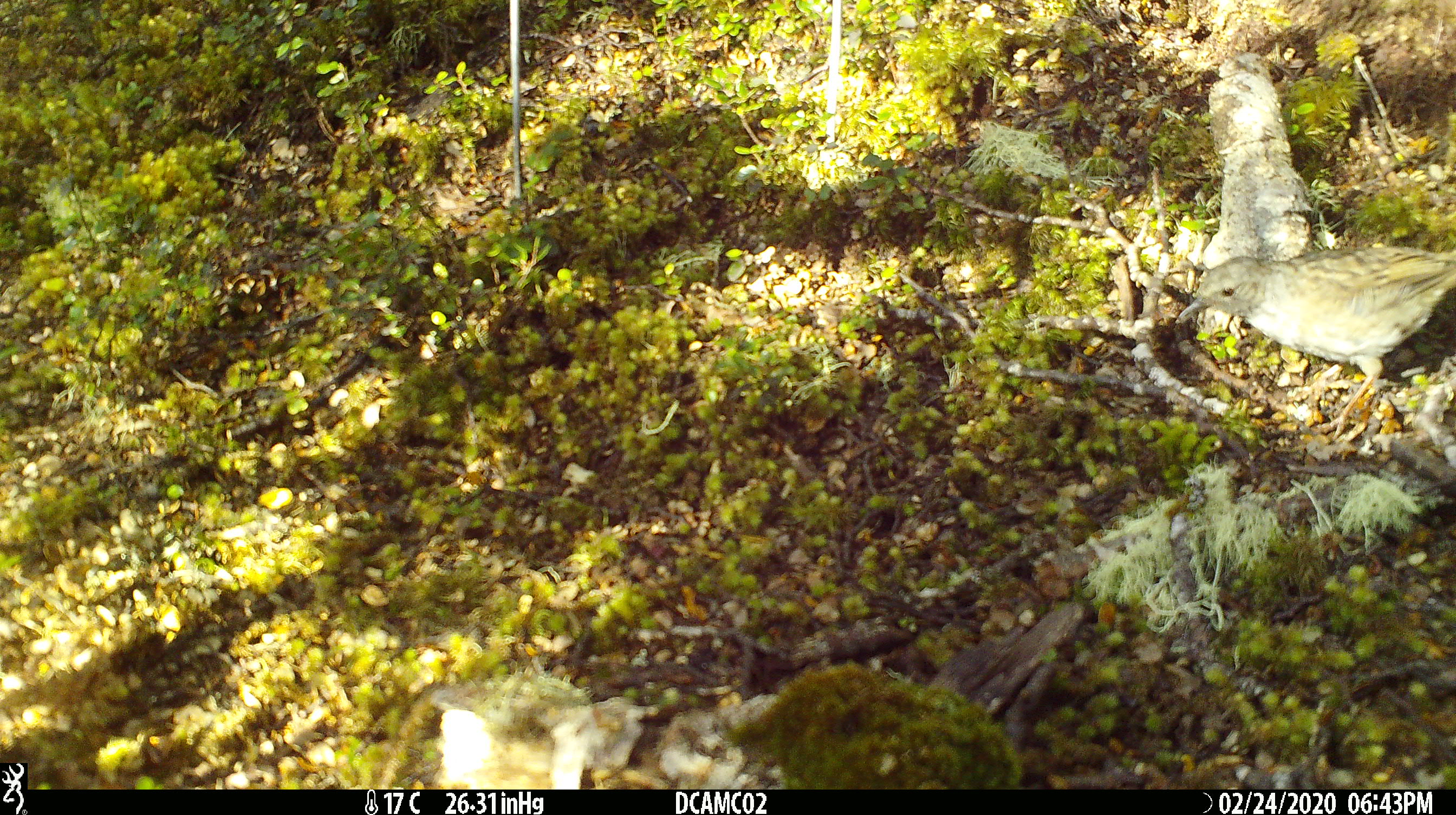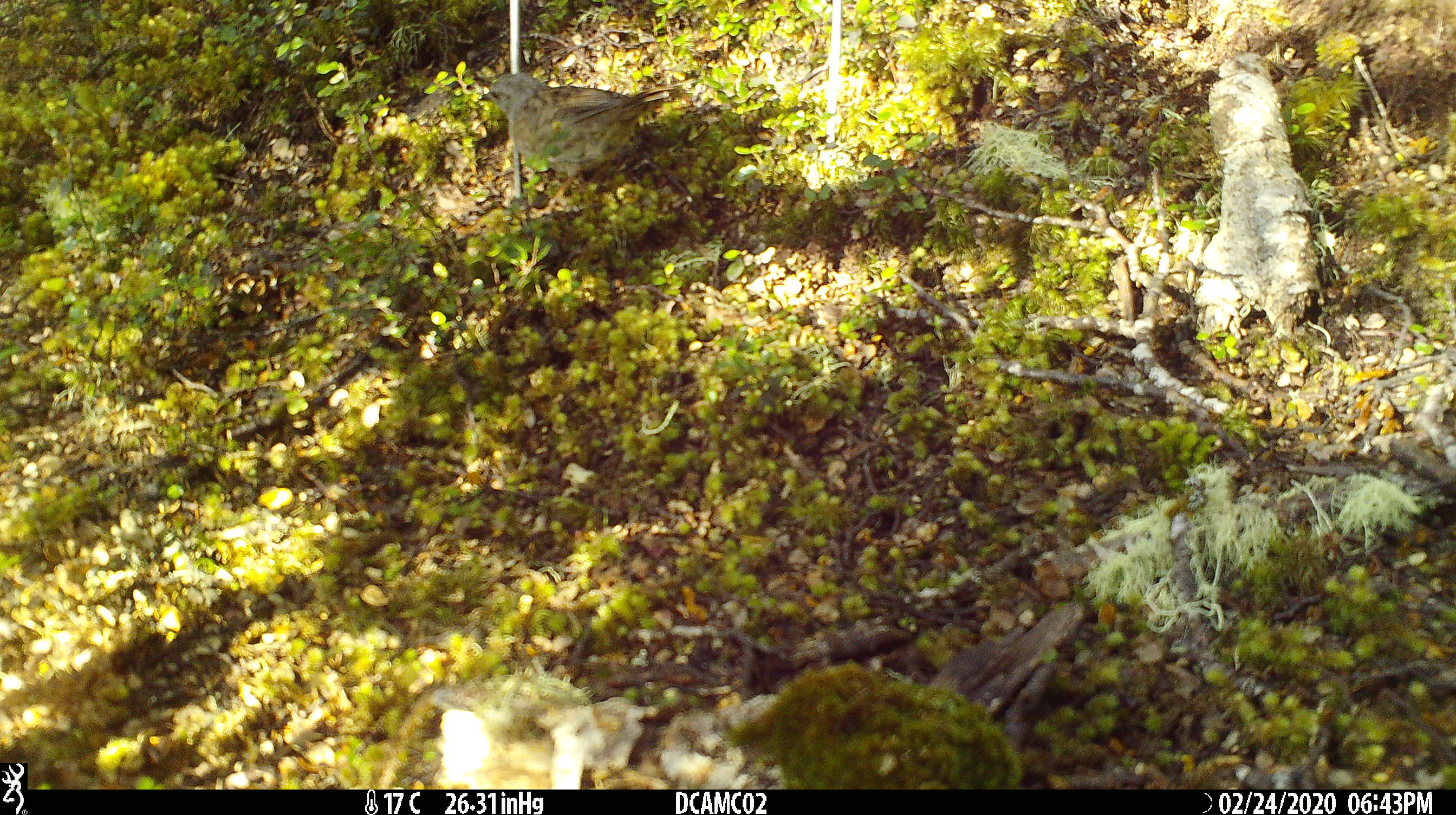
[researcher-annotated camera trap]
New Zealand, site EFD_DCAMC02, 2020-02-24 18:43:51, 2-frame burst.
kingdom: Animalia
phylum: Chordata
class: Aves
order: Passeriformes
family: Prunellidae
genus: Prunella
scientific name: Prunella modularis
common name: dunnock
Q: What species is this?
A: Dunnock (Prunella modularis).